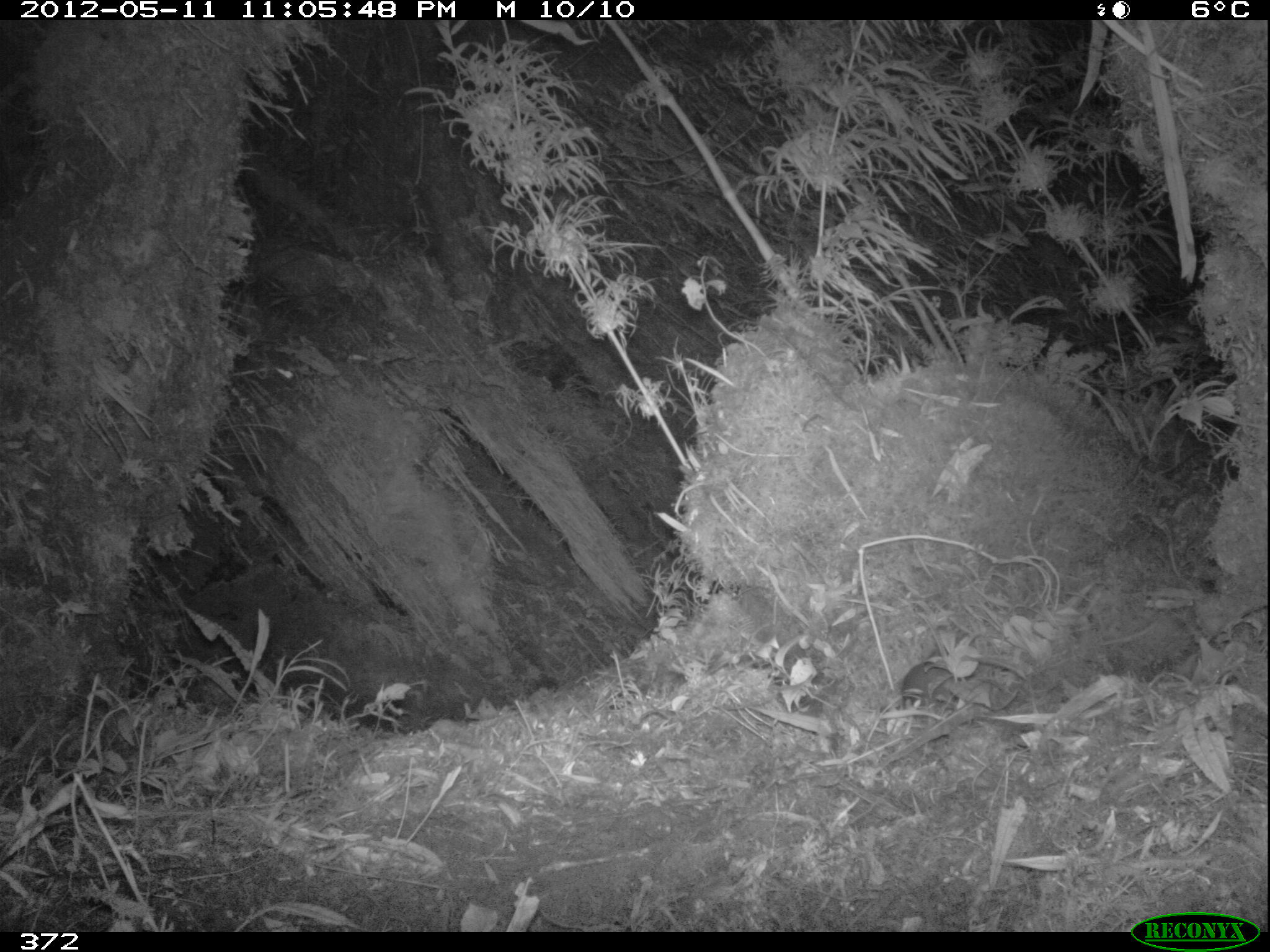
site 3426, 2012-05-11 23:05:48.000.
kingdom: Animalia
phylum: Chordata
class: Mammalia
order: Rodentia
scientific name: Rodentia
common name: rodents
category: unknown rodent